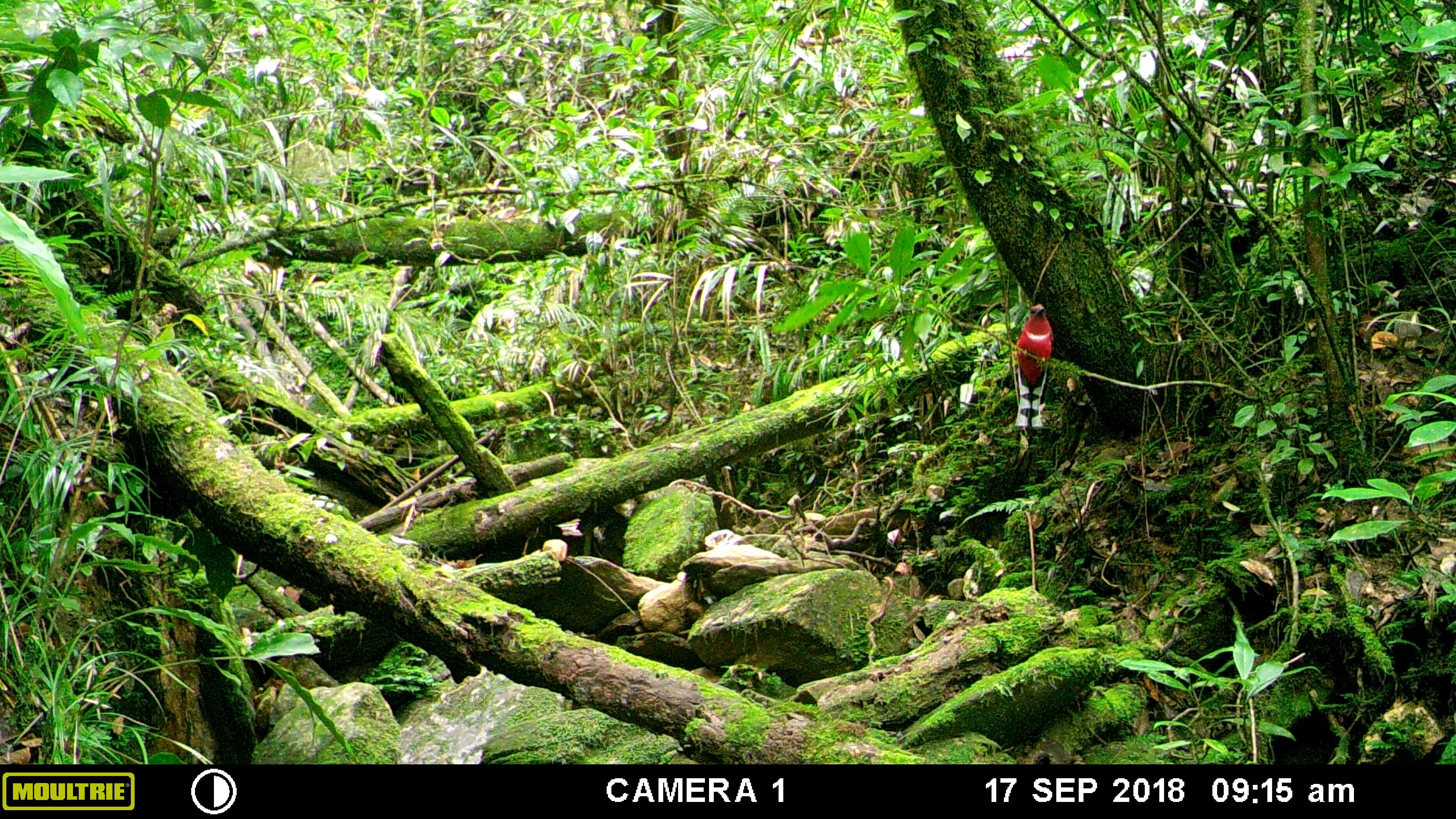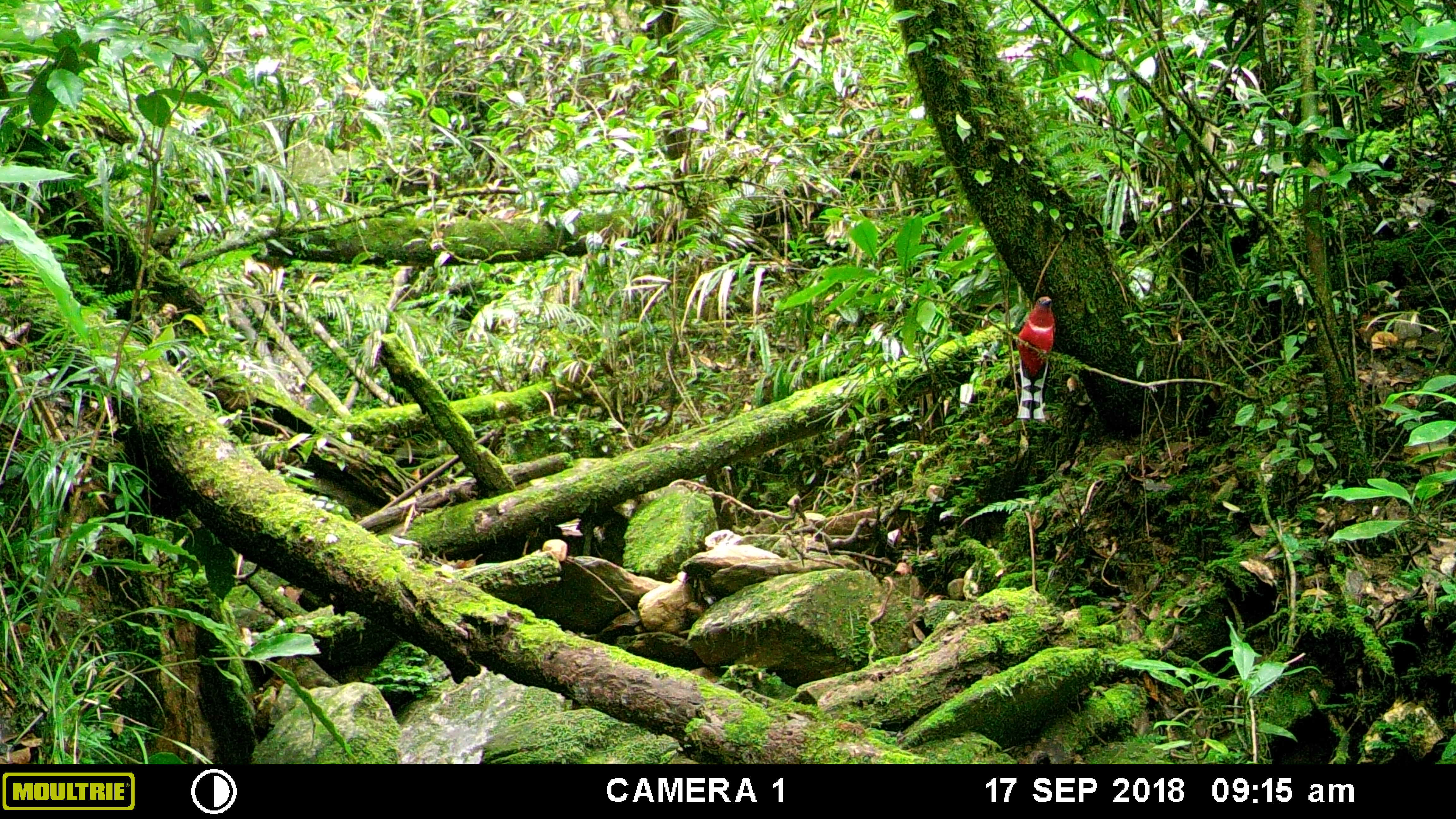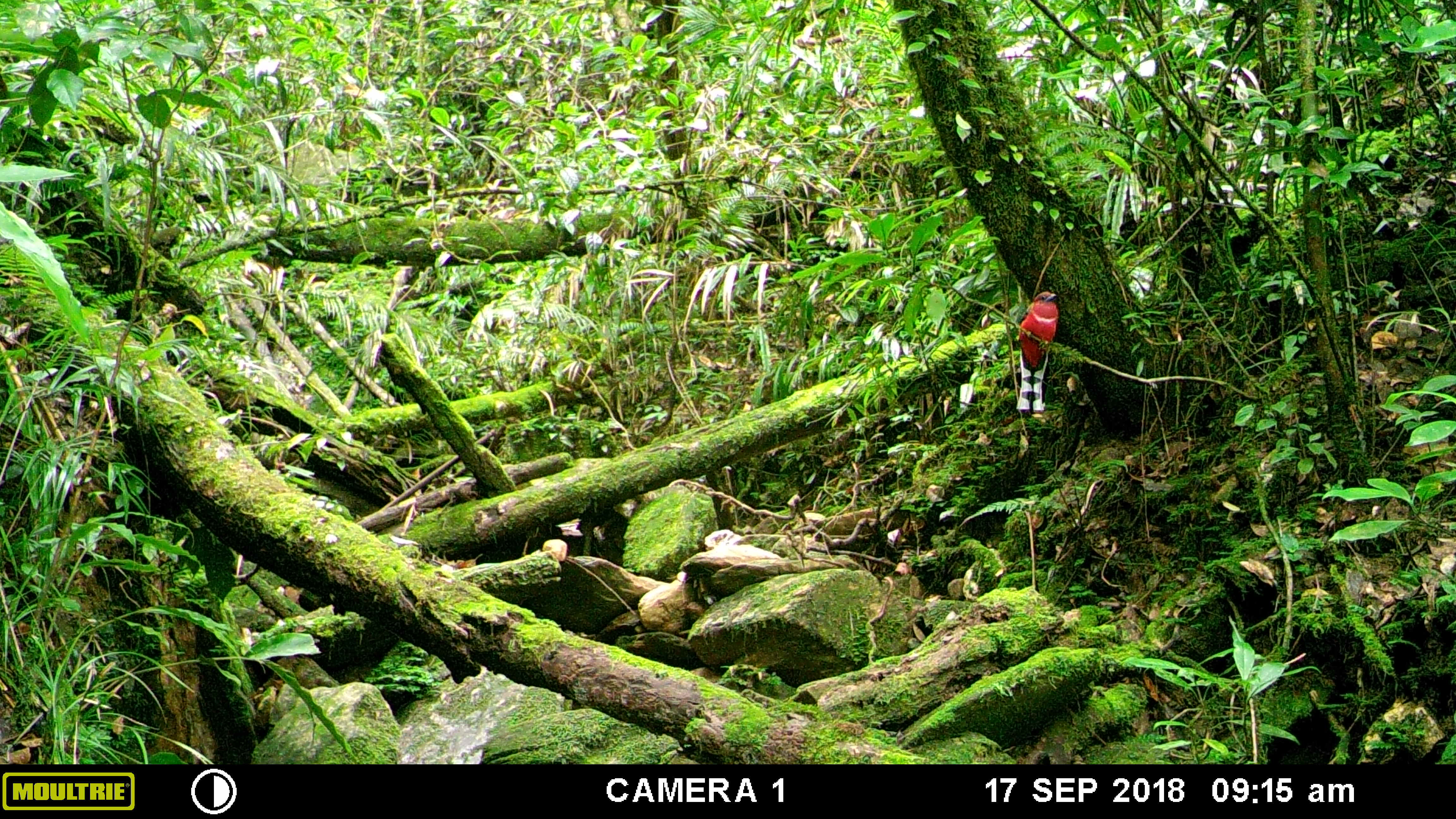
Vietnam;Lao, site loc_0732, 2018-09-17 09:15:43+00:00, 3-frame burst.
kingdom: Animalia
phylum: Chordata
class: Aves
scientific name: Aves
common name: bird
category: unidentified bird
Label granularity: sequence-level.